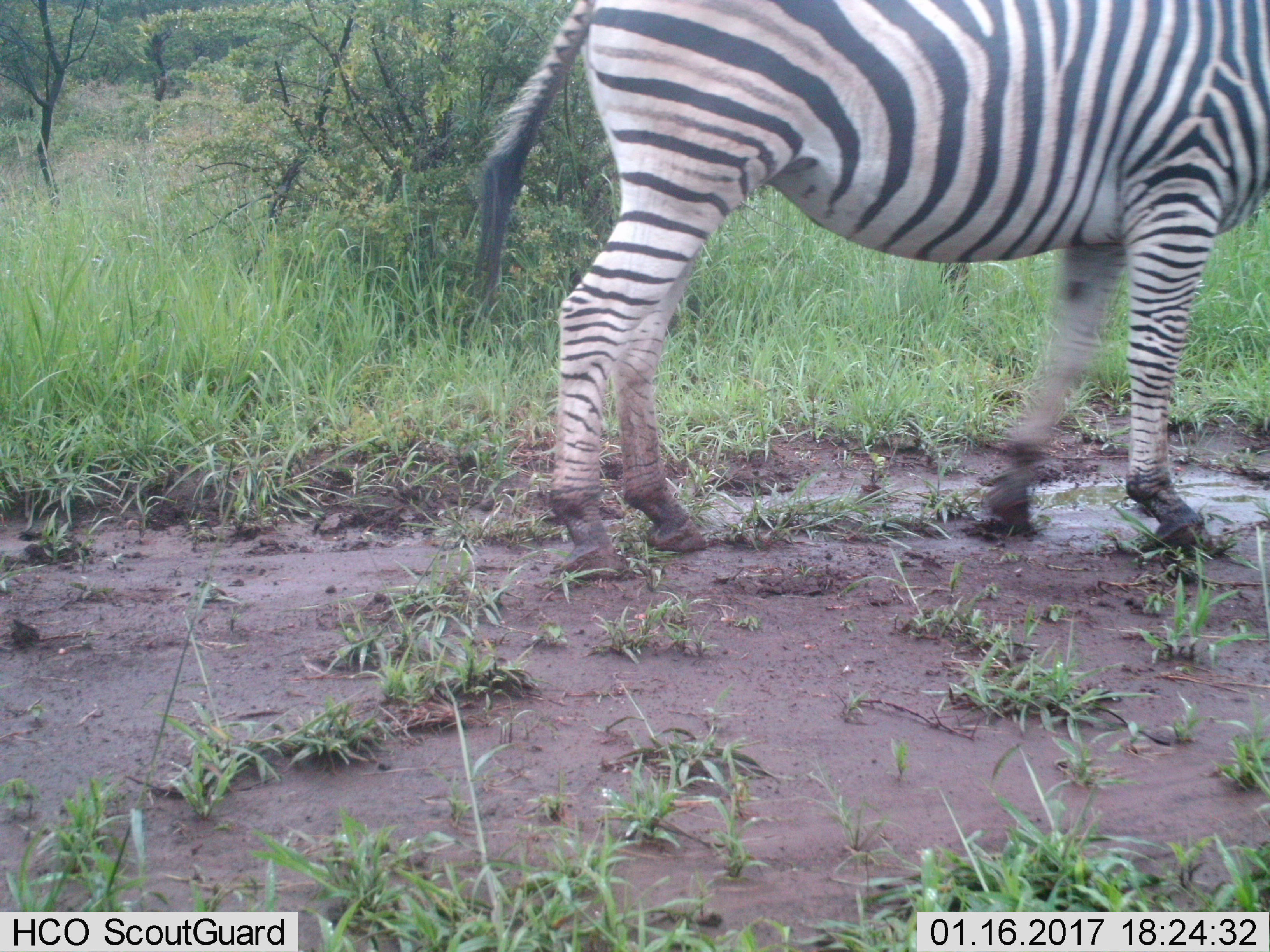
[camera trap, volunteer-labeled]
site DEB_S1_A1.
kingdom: Animalia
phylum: Chordata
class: Mammalia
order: Perissodactyla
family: Equidae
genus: Equus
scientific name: Equus quagga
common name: plains zebra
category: zebraplains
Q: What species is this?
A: Zebraplains (plains zebra) (Equus quagga).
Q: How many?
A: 1.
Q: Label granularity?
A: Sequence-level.